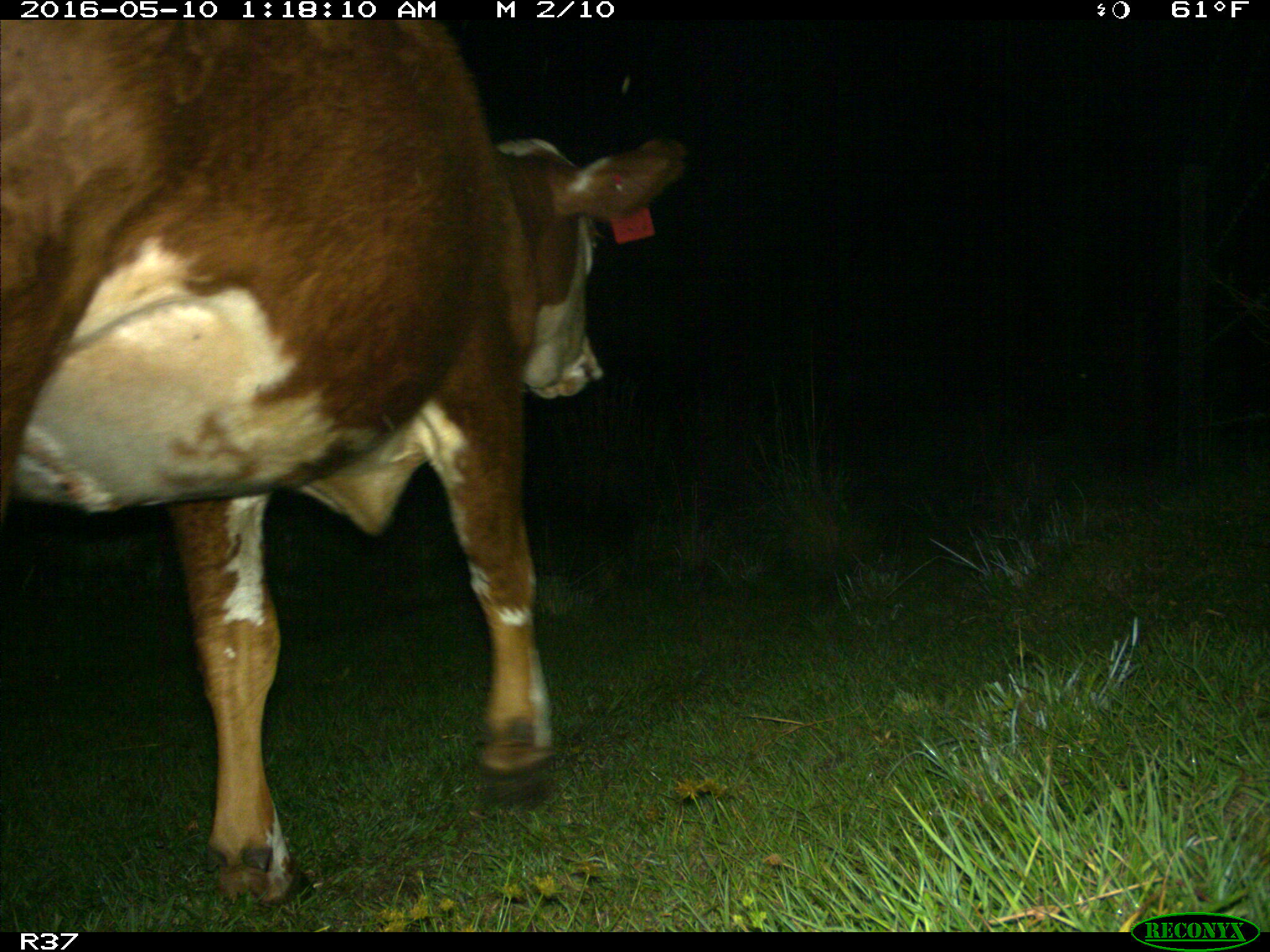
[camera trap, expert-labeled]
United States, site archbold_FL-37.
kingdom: Animalia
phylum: Chordata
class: Mammalia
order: Artiodactyla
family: Bovidae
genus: Bos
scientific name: Bos taurus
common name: domestic cow